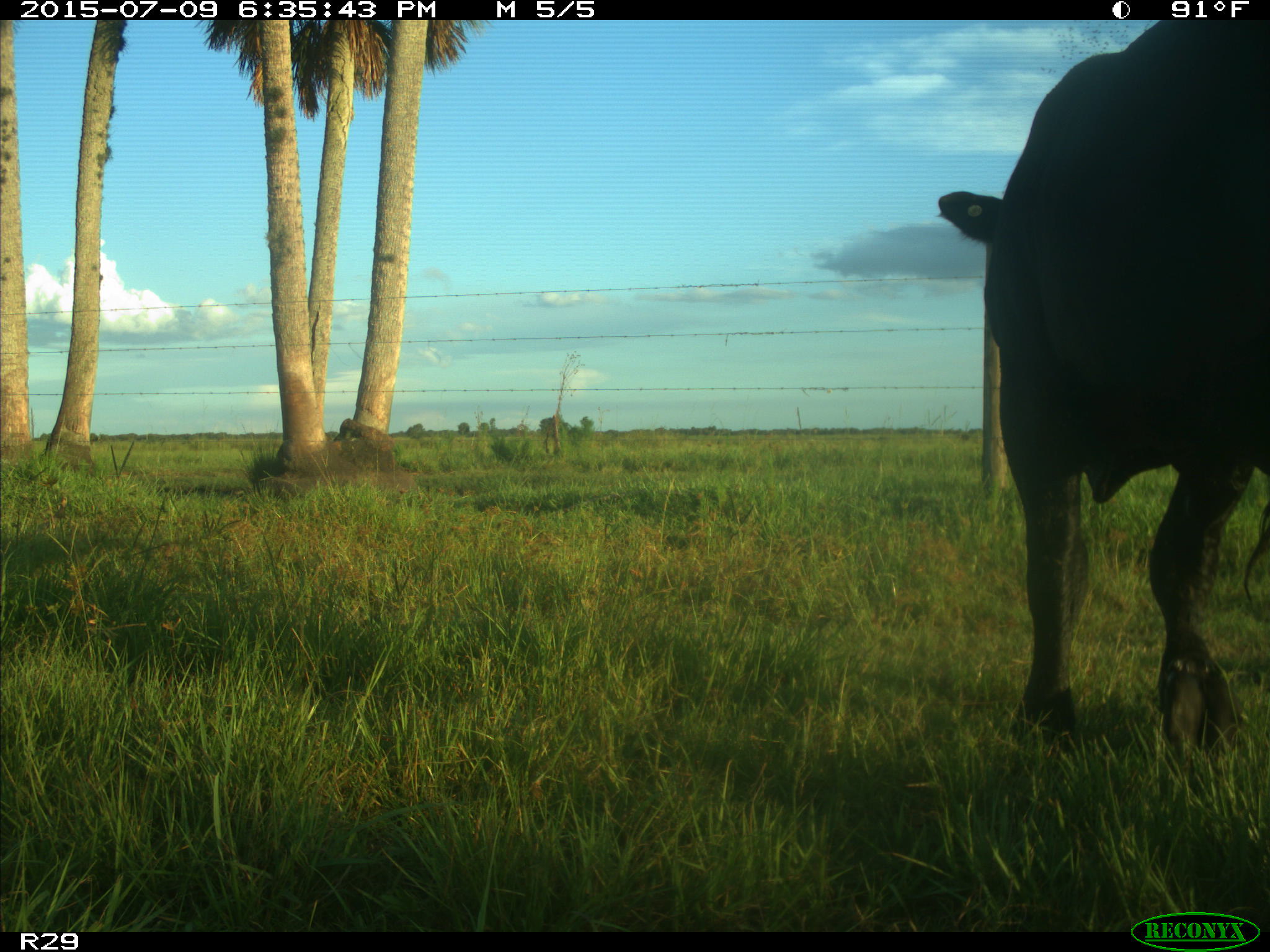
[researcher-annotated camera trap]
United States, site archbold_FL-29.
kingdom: Animalia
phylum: Chordata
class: Mammalia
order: Artiodactyla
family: Bovidae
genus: Bos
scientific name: Bos taurus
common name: domestic cow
Bos taurus (domestic cow).